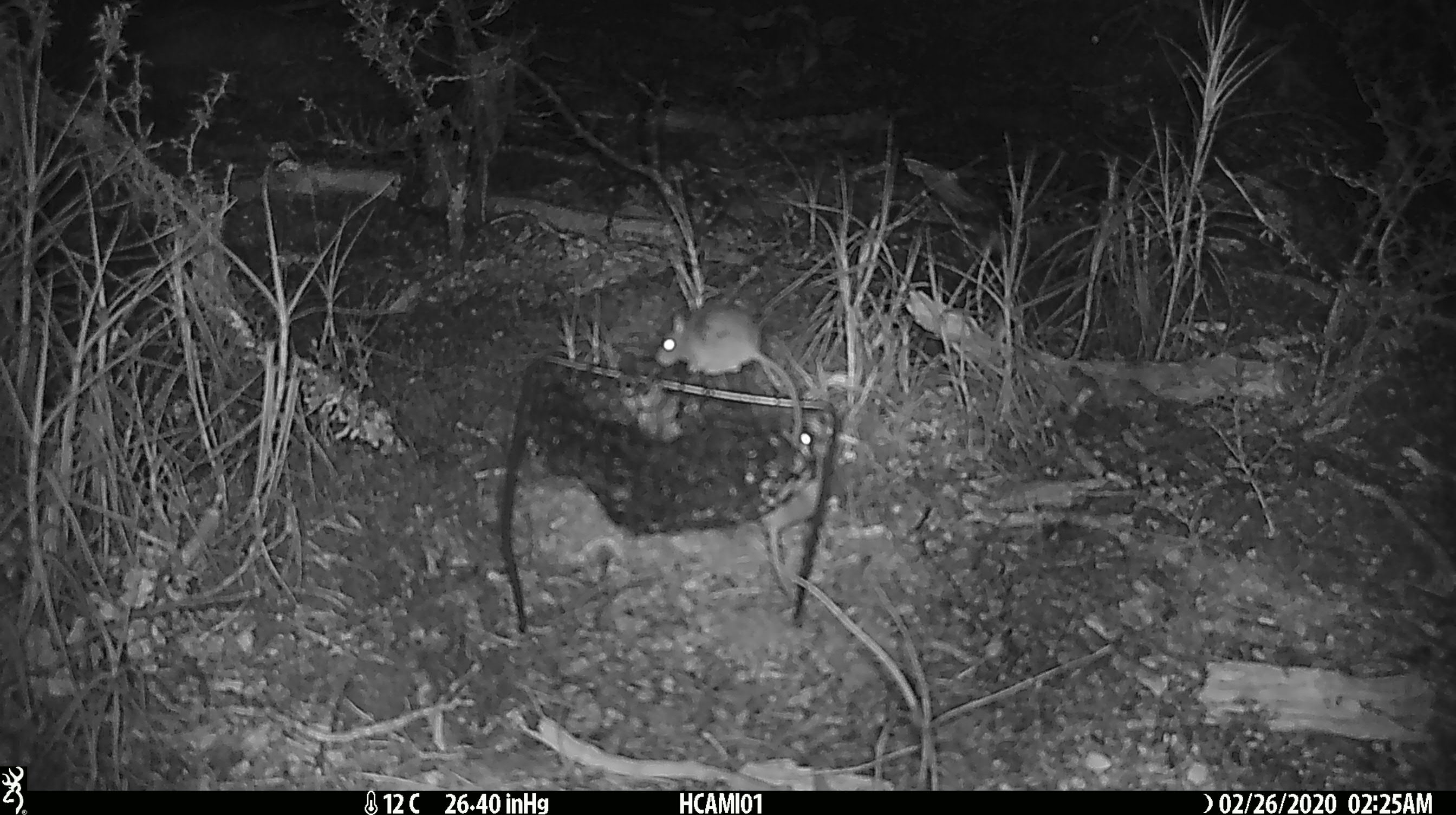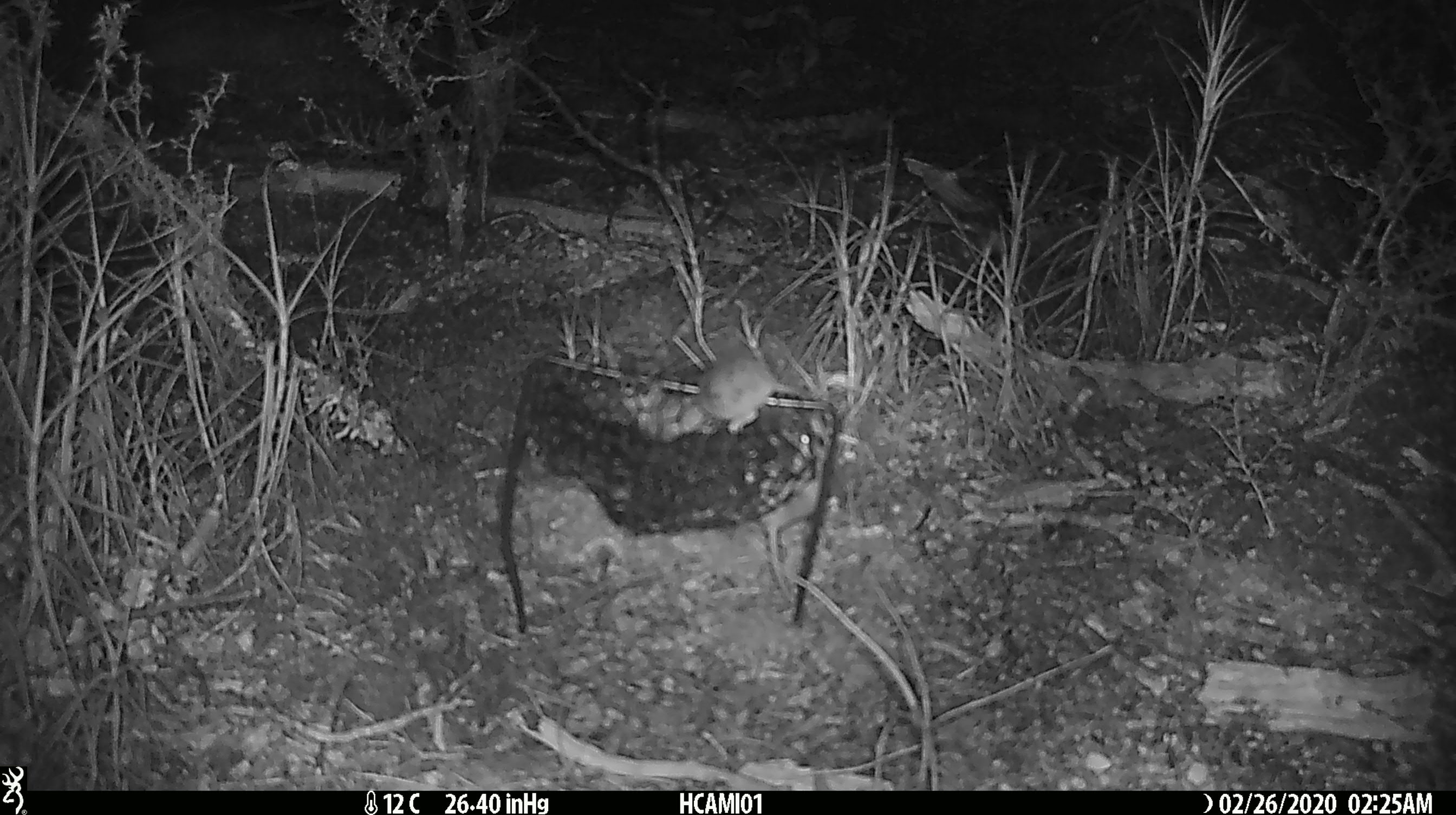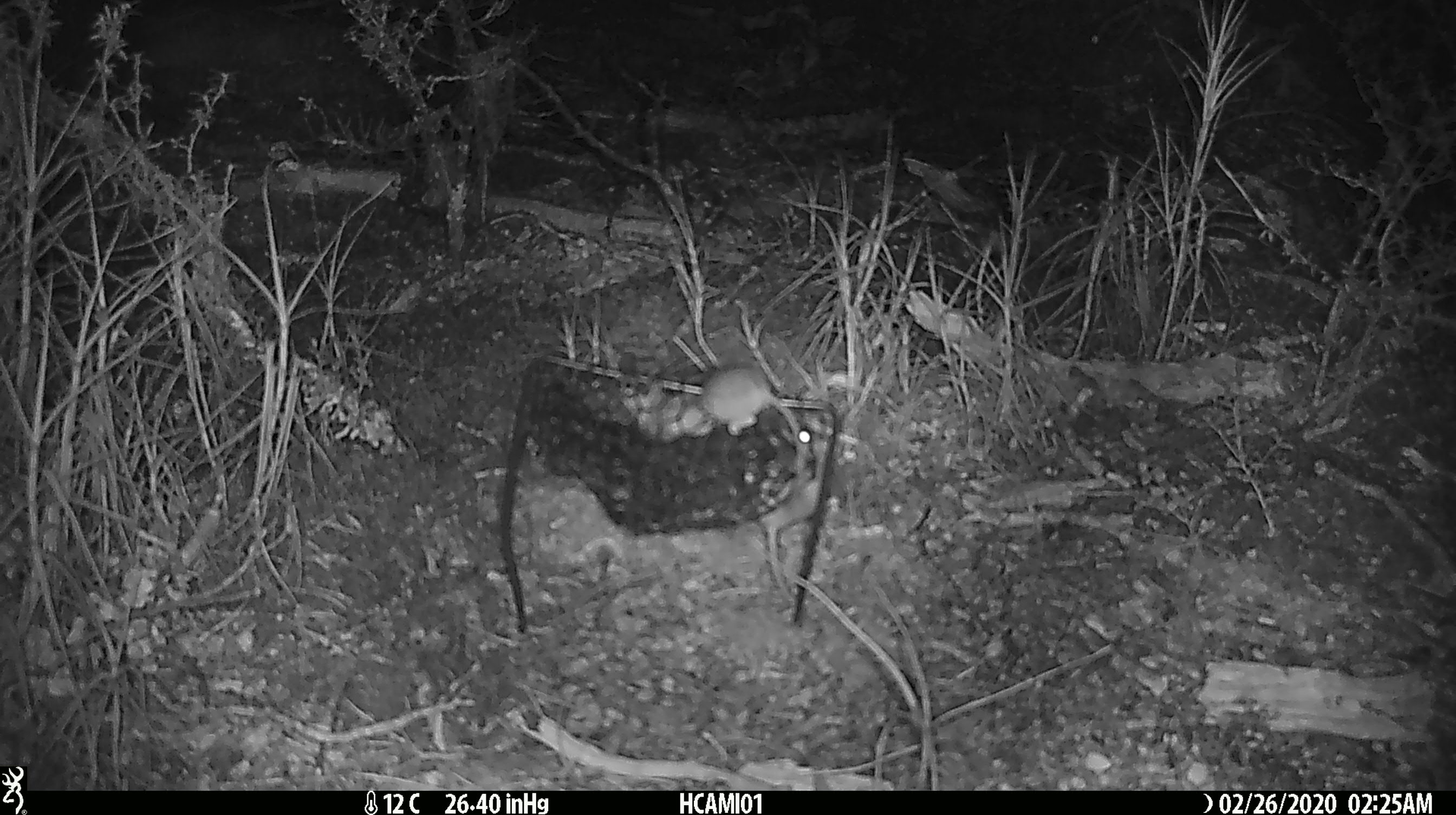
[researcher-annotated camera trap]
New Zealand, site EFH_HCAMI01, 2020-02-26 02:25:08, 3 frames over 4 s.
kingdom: Animalia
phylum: Chordata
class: Mammalia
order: Rodentia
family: Muridae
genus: Mus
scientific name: Mus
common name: mouse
Mouse (Mus).